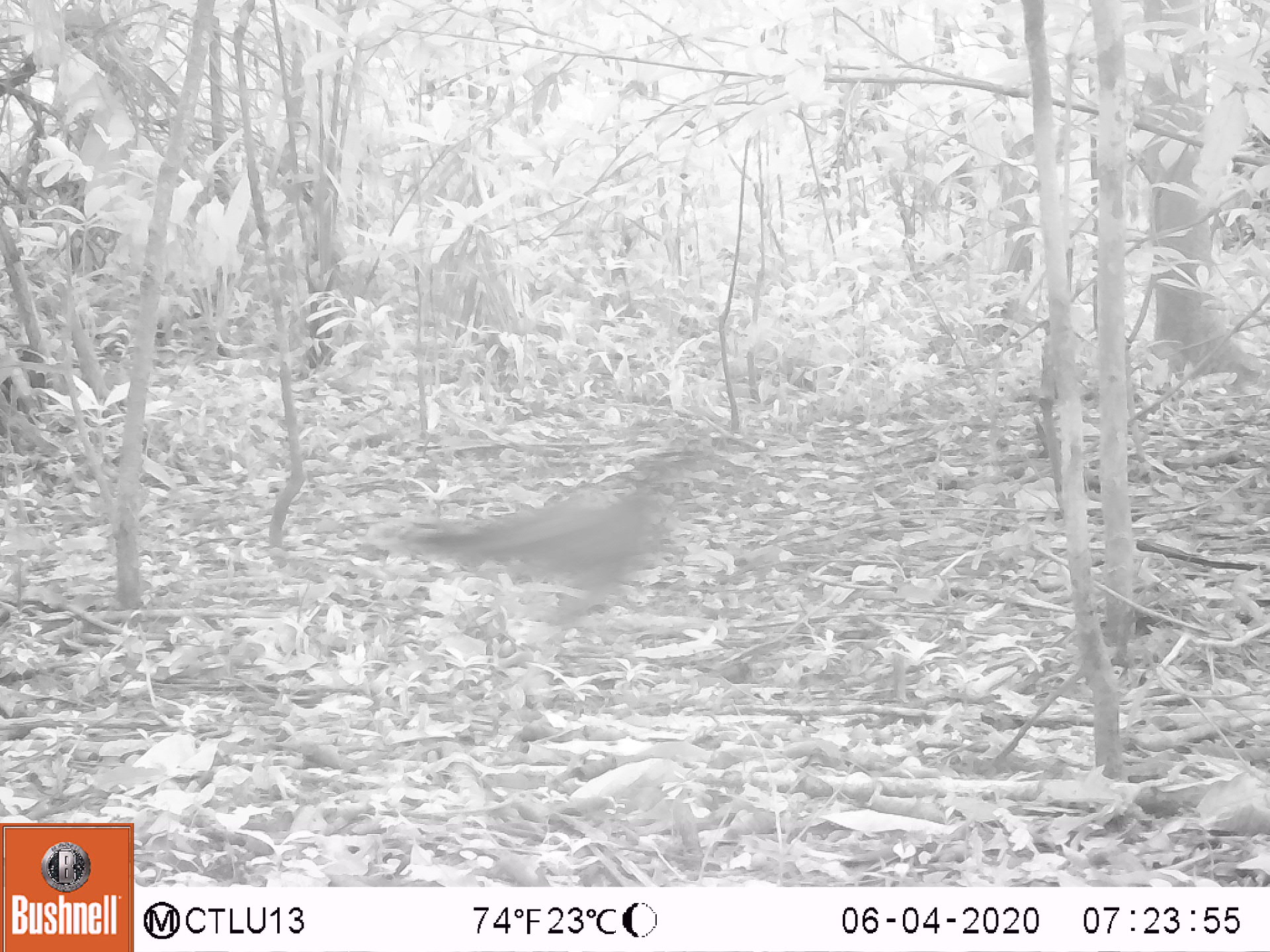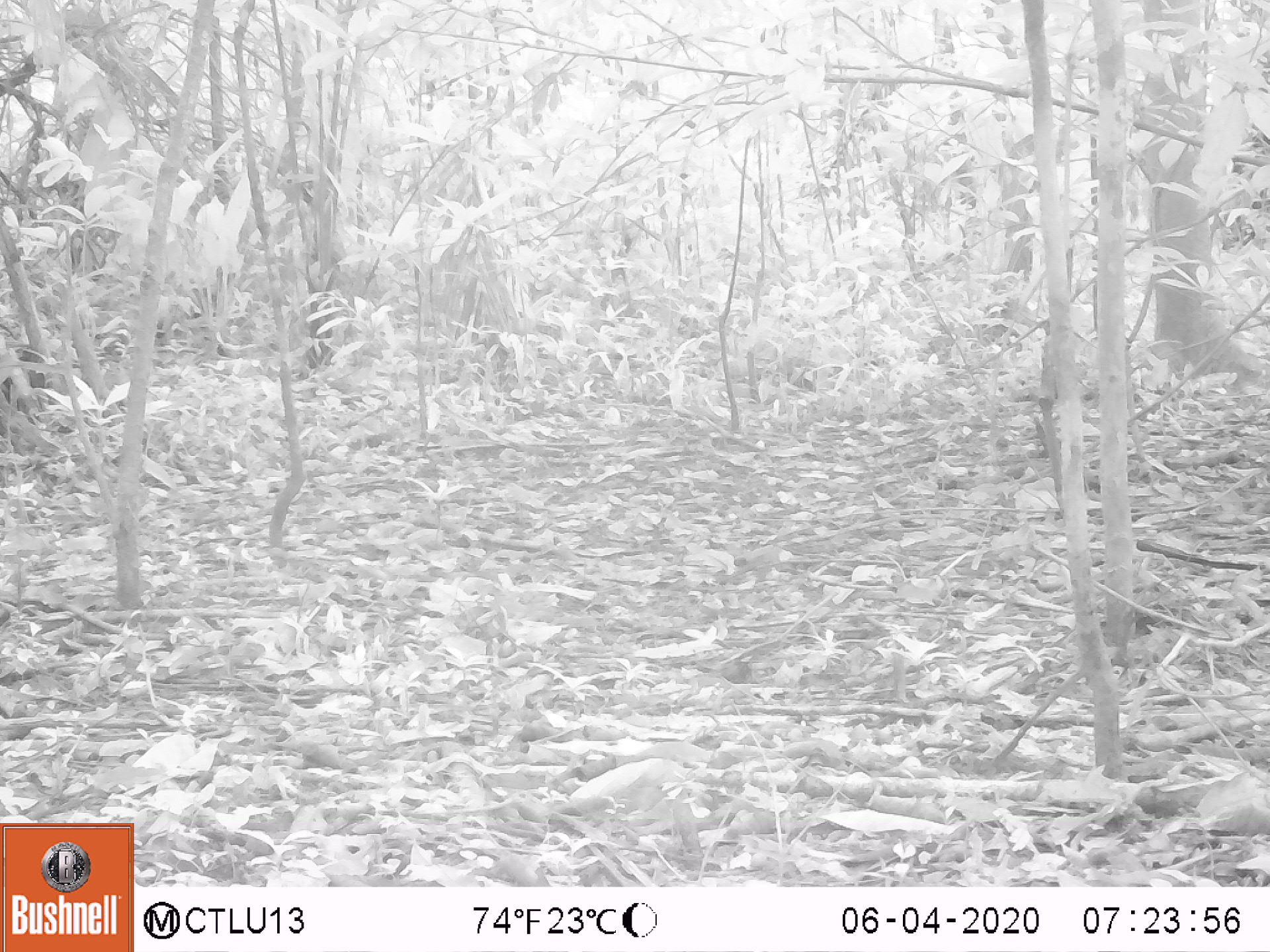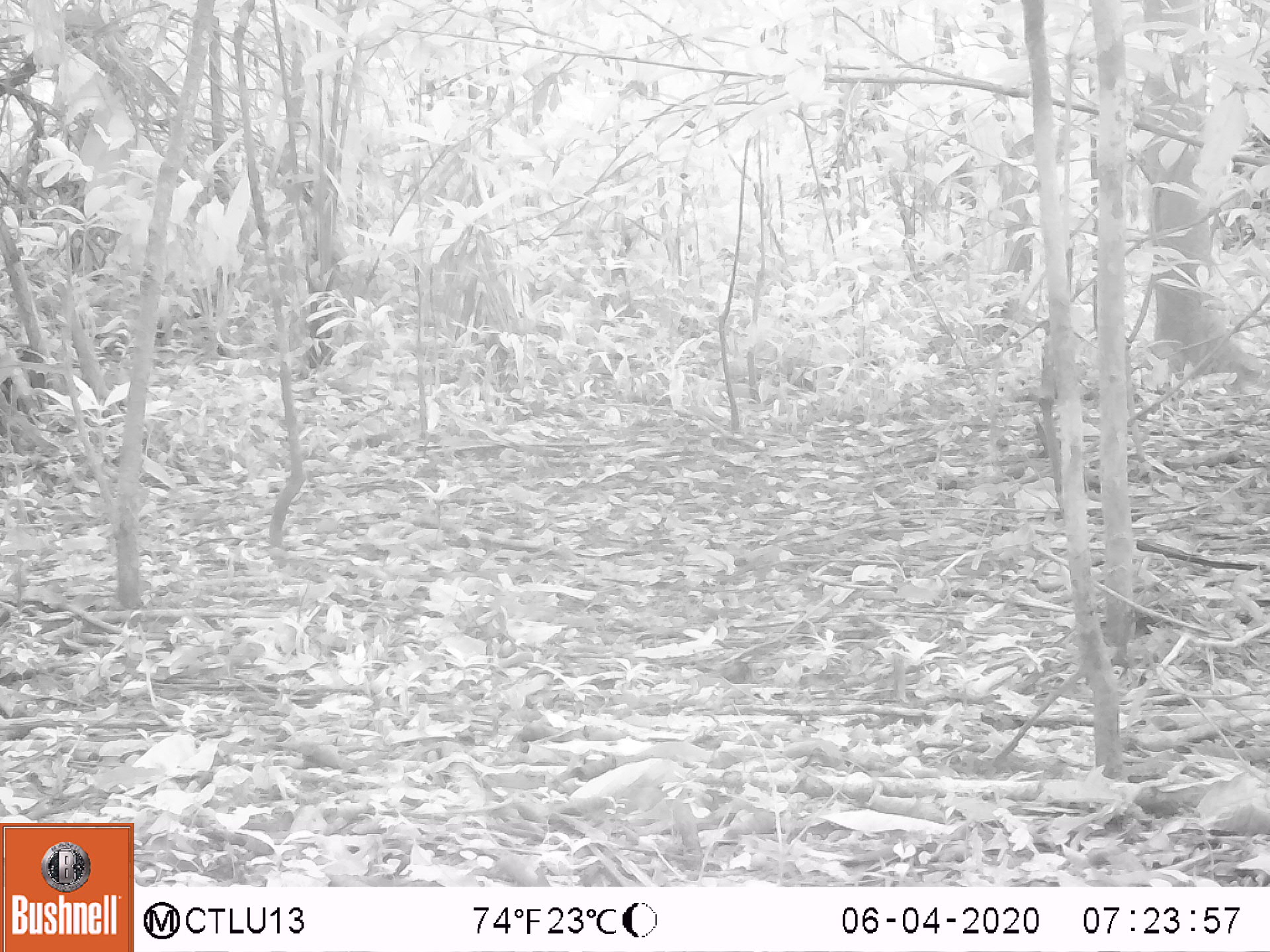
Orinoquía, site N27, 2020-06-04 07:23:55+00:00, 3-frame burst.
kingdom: Animalia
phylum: Chordata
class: Aves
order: Galliformes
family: Cracidae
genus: Mitu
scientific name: Mitu salvini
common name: salvin's currasow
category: salvins curassow